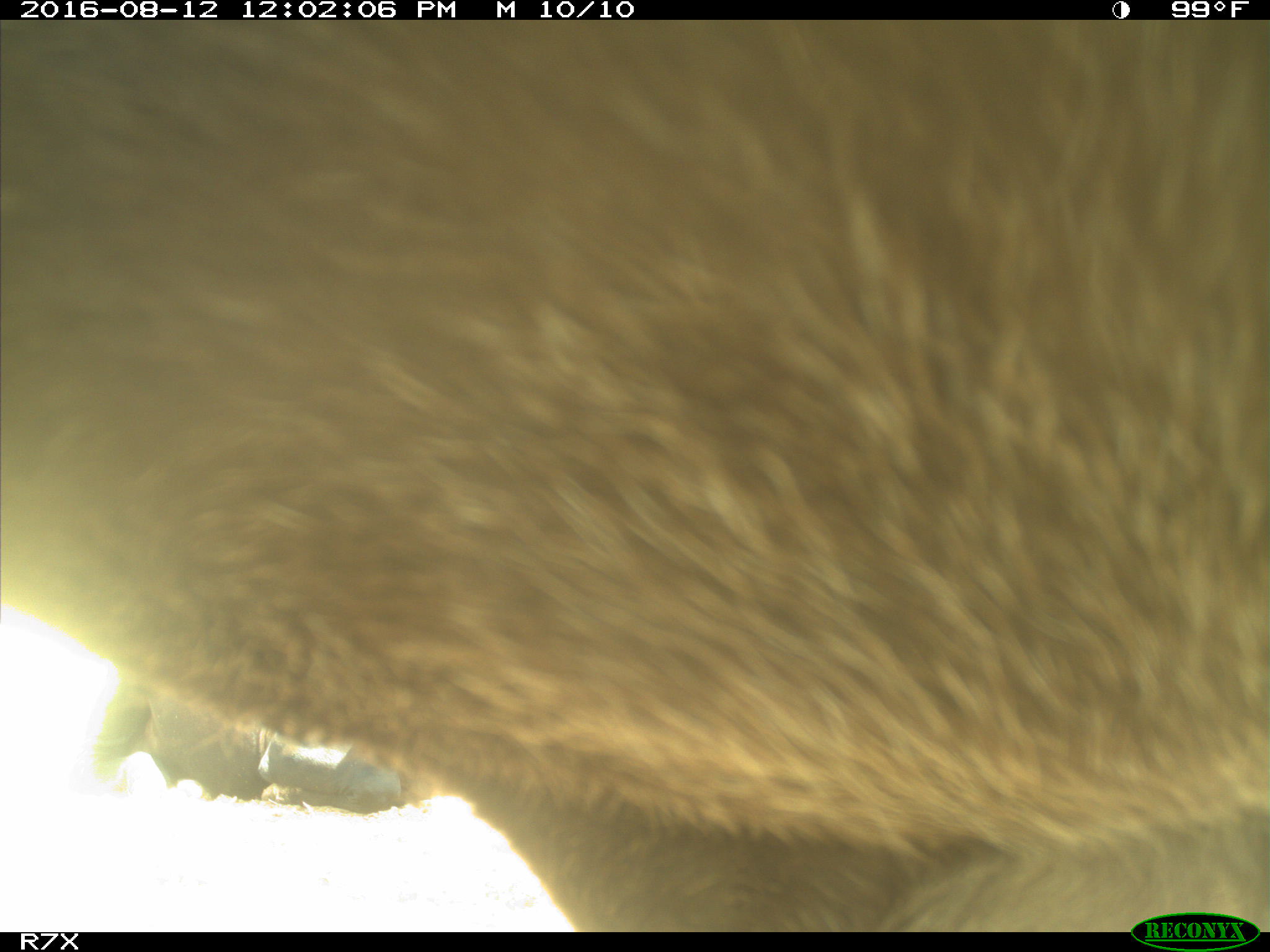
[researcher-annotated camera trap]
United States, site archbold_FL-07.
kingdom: Animalia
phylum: Chordata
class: Mammalia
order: Artiodactyla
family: Bovidae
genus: Bos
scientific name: Bos taurus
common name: domestic cow